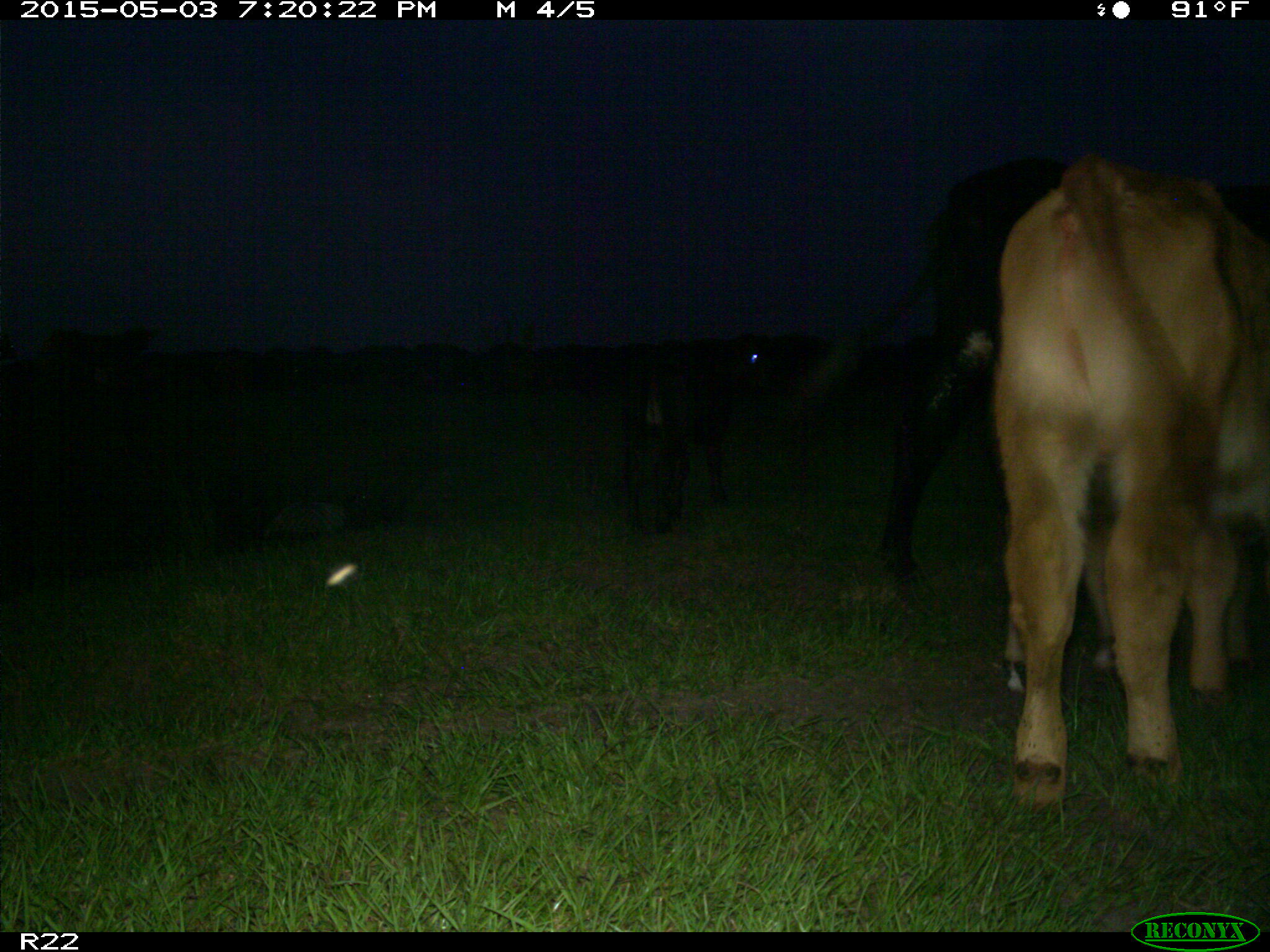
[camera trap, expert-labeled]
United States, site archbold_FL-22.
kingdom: Animalia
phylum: Chordata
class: Mammalia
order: Artiodactyla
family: Bovidae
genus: Bos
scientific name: Bos taurus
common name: domestic cow